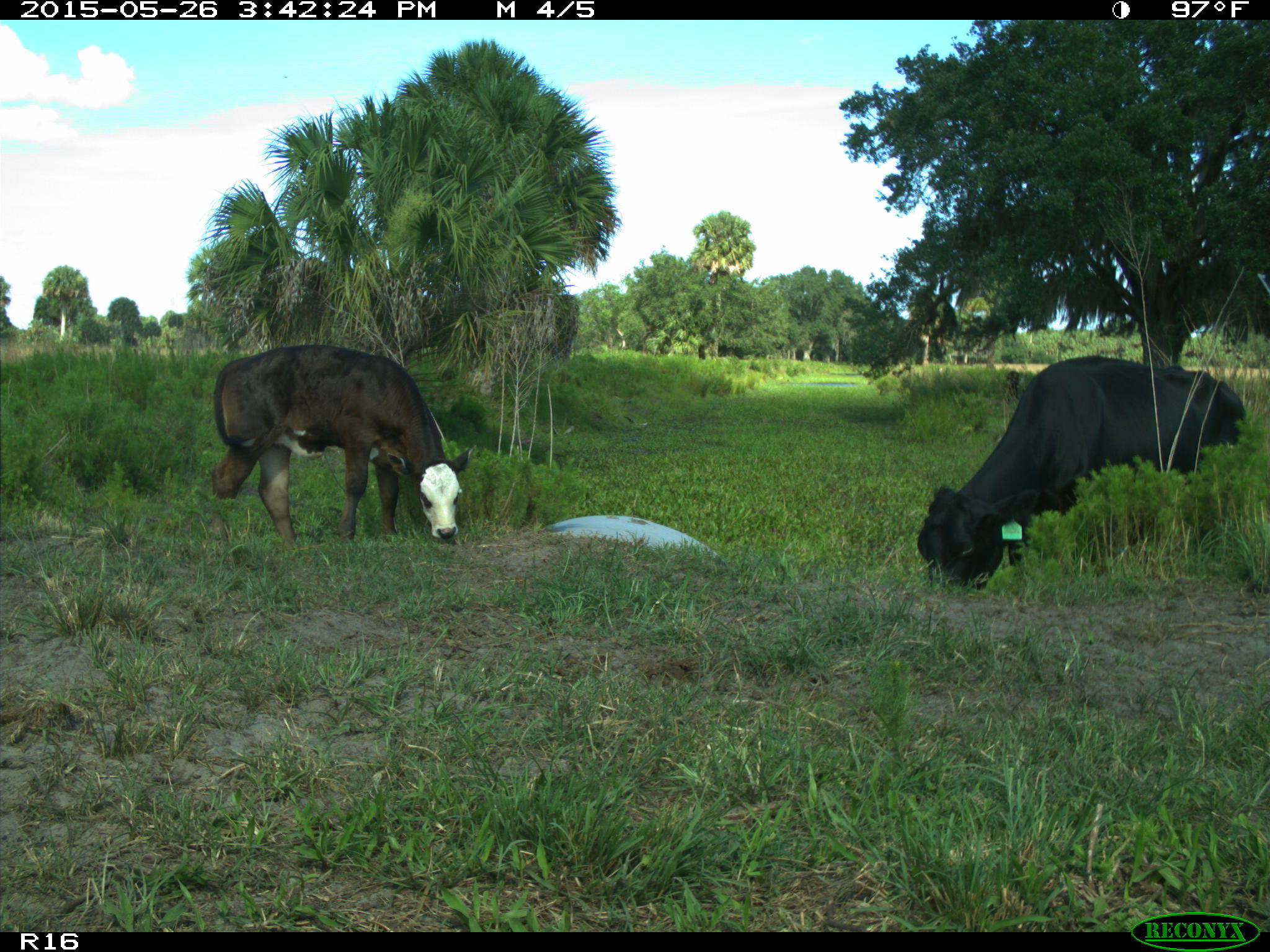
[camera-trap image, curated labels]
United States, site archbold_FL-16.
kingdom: Animalia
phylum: Chordata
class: Mammalia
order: Artiodactyla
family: Bovidae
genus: Bos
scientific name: Bos taurus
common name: domestic cow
Bos taurus (domestic cow).